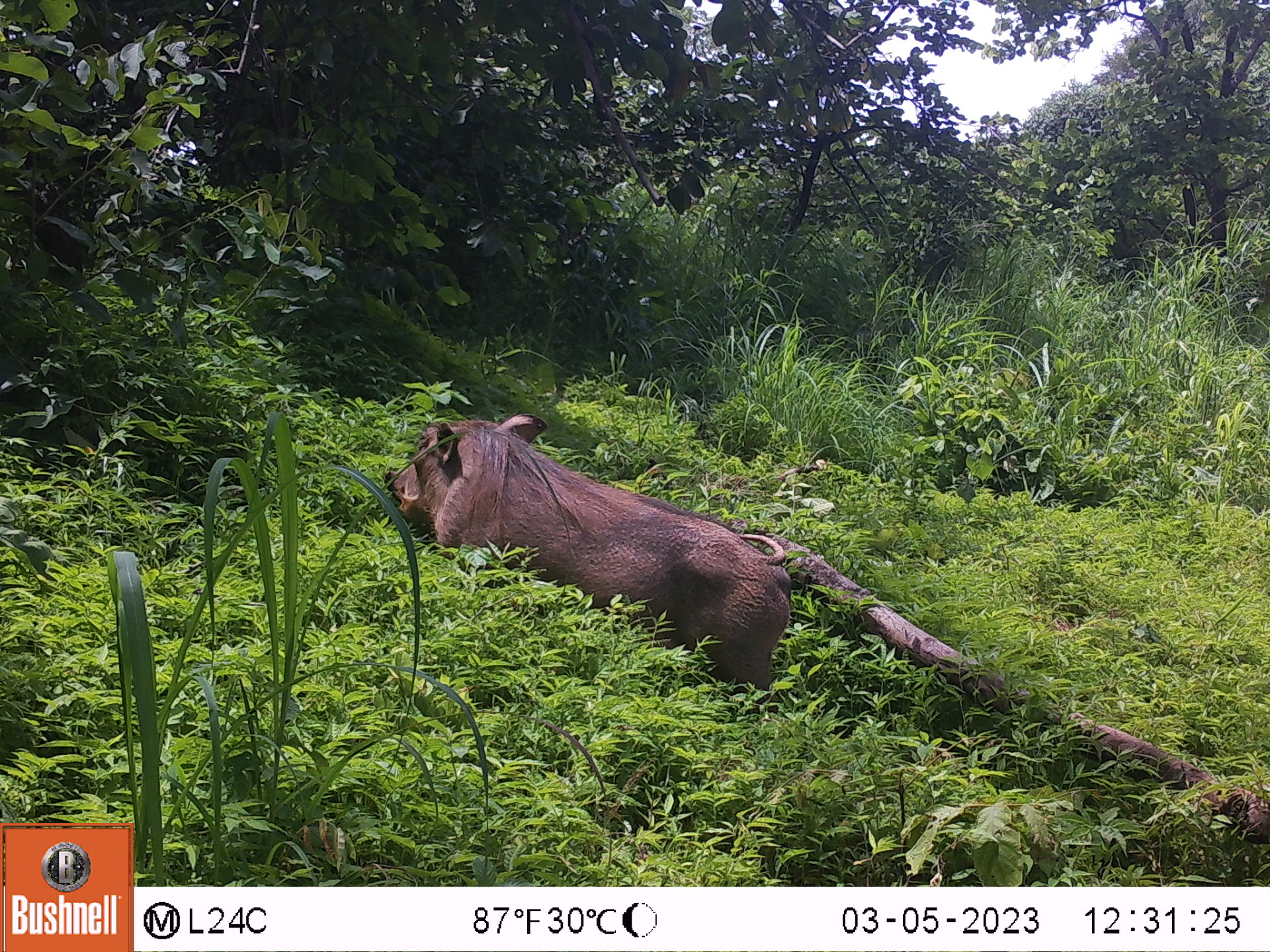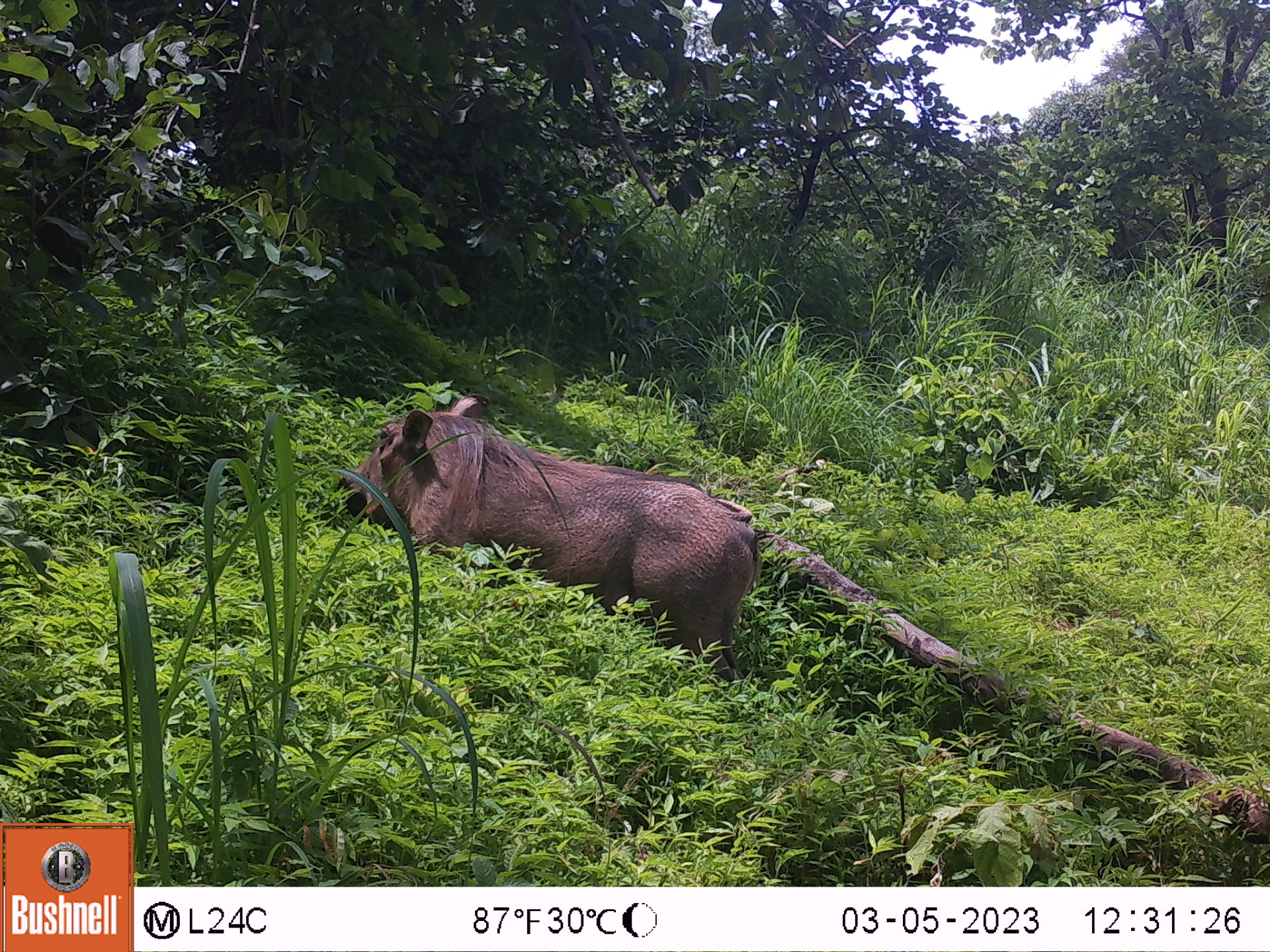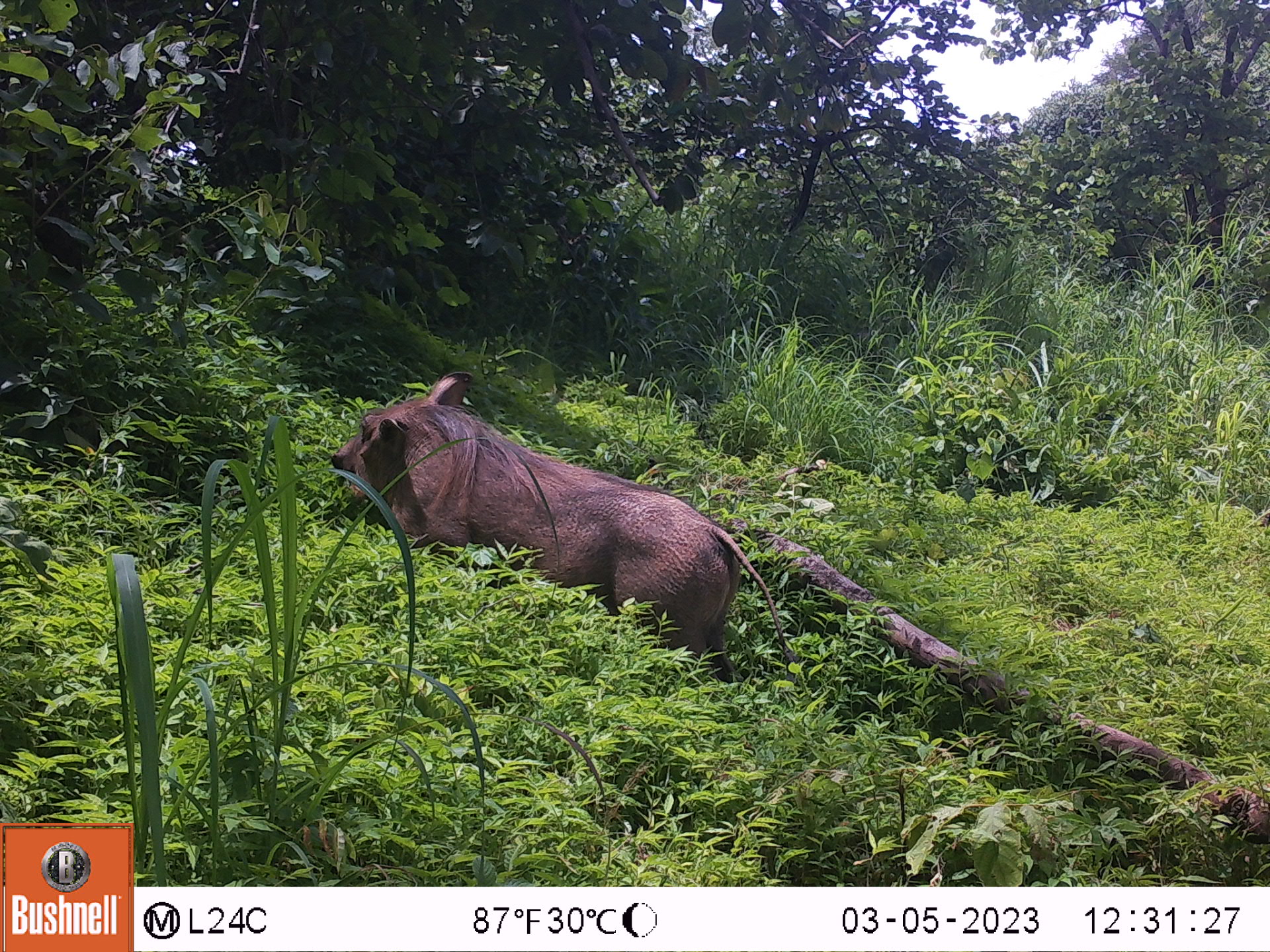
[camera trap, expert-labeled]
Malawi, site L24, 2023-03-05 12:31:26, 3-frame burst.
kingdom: Animalia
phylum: Chordata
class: Mammalia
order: Artiodactyla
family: Suidae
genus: Phacochoerus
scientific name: Phacochoerus africanus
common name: common warthog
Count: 1.